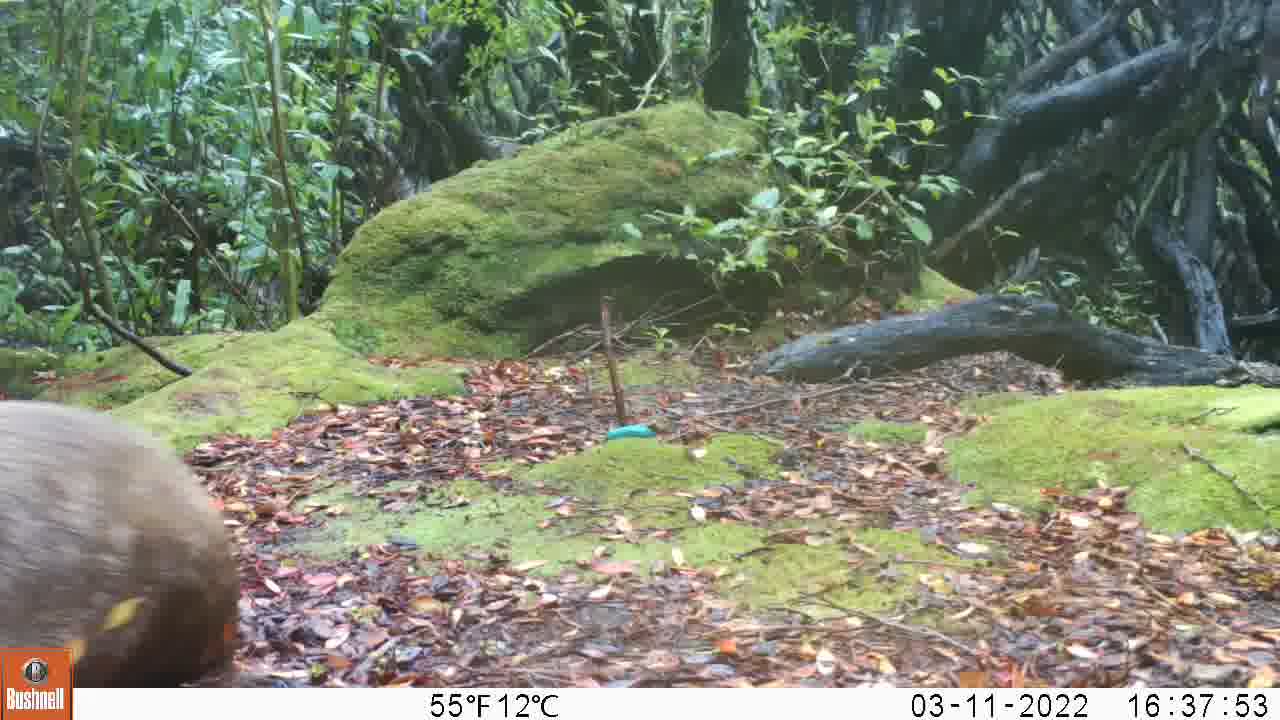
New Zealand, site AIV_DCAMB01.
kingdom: Animalia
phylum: Chordata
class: Mammalia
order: Carnivora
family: Otariidae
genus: Phocarctos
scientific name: Phocarctos hookeri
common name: new zealand sea lion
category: sealion